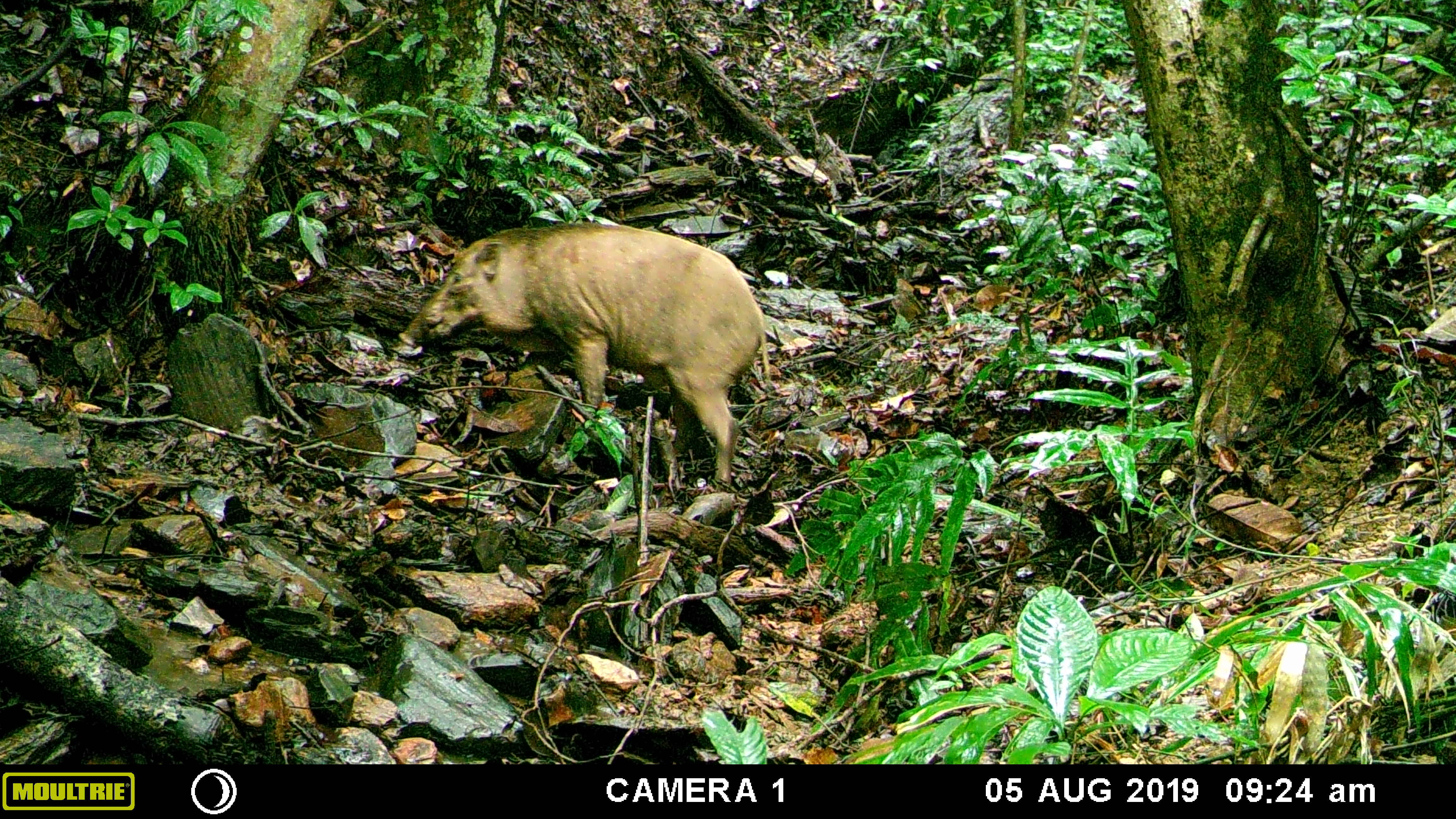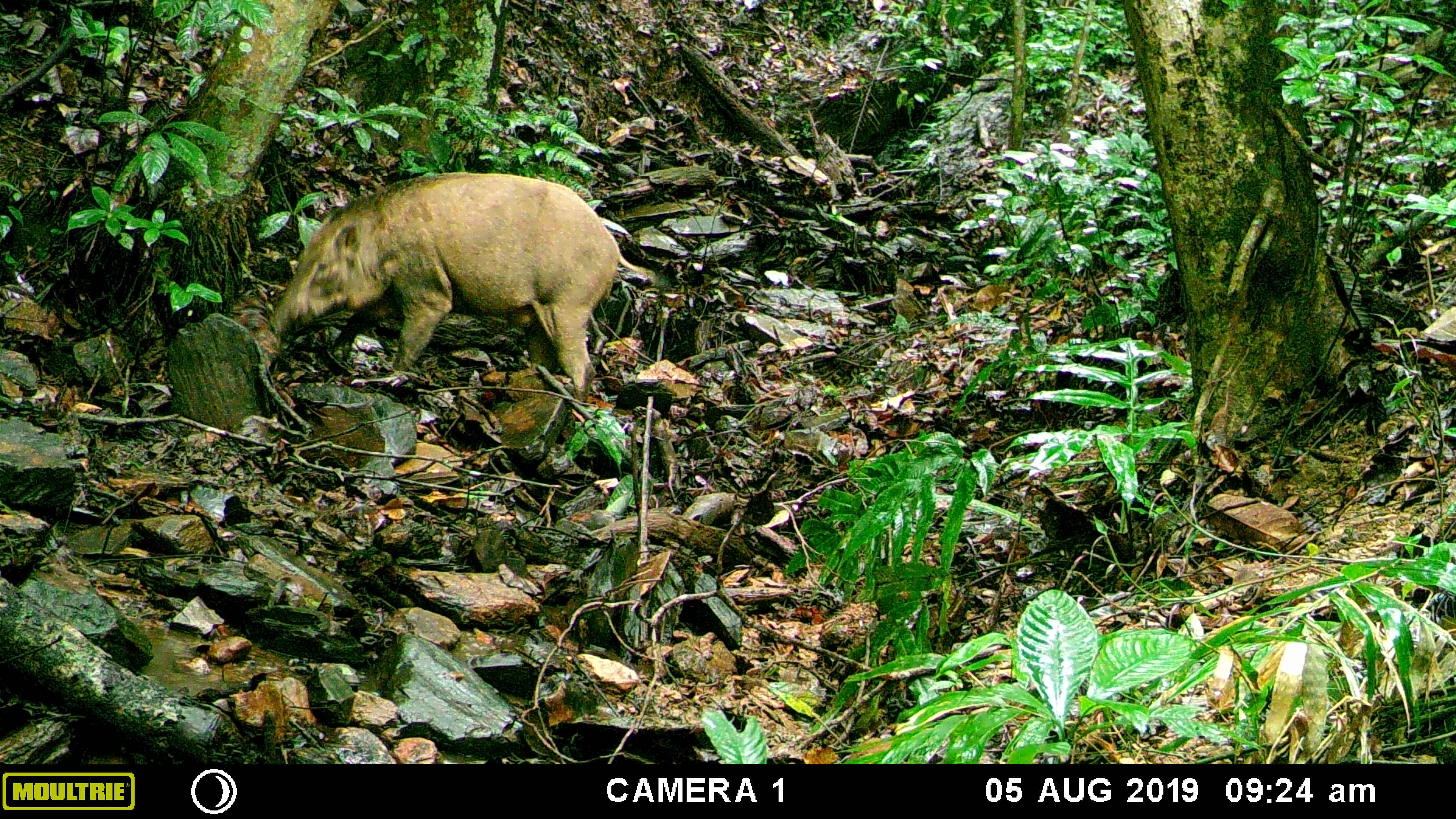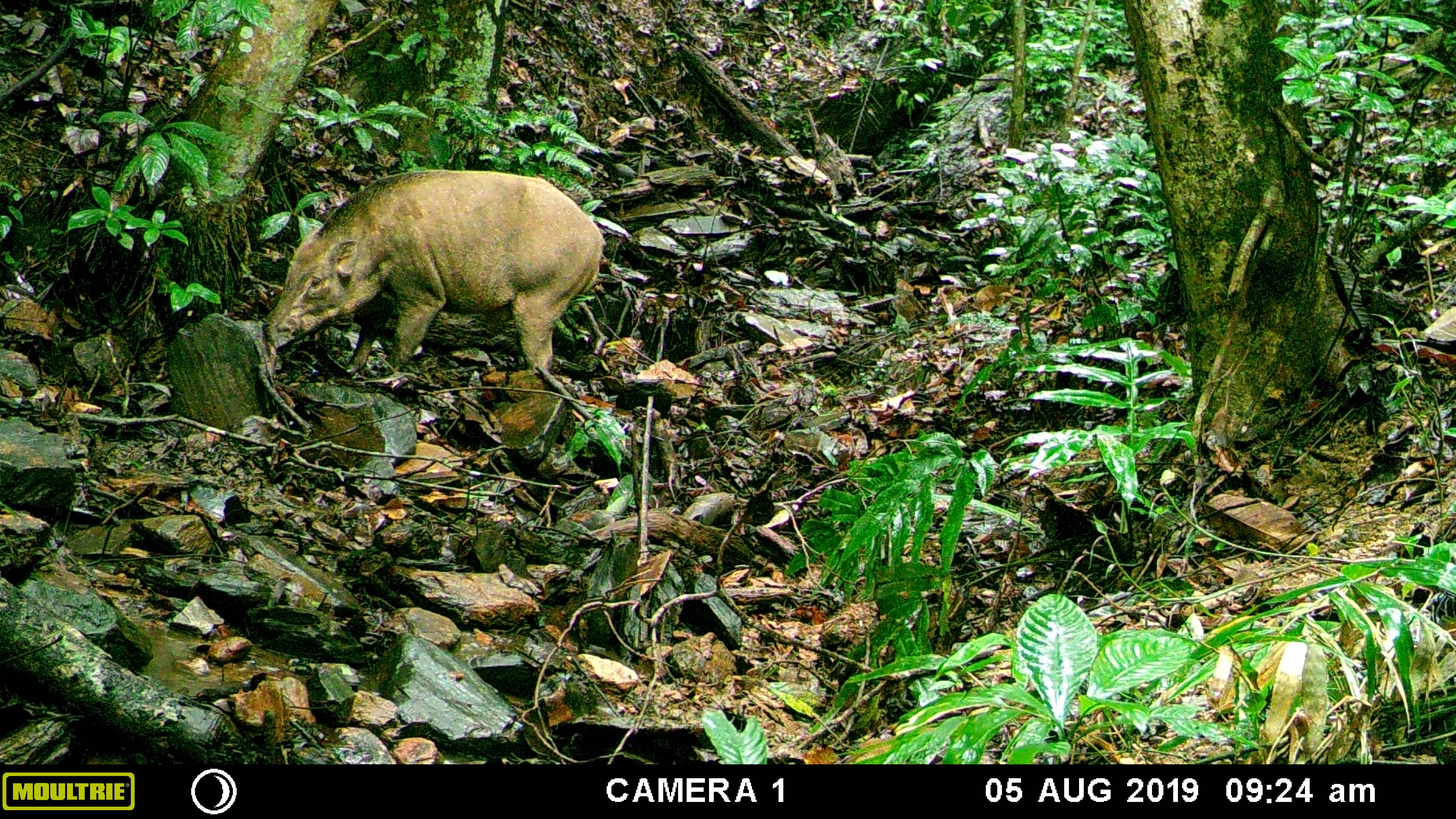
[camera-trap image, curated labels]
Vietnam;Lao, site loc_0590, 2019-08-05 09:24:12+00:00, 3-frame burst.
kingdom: Animalia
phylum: Chordata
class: Mammalia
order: Artiodactyla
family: Suidae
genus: Sus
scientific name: Sus scrofa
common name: eurasian wild pig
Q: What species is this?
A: Eurasian wild pig (Sus scrofa).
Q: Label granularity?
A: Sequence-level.